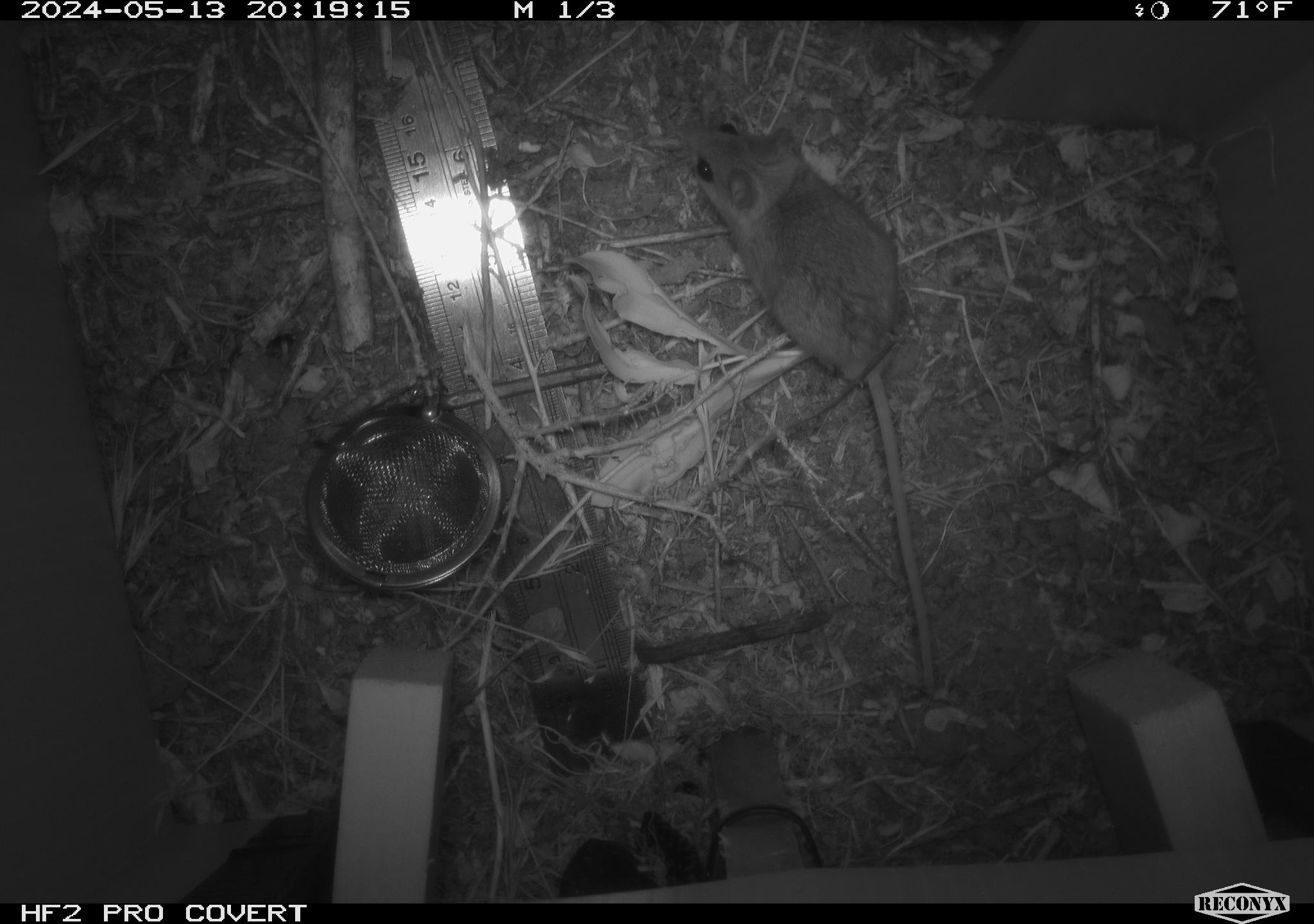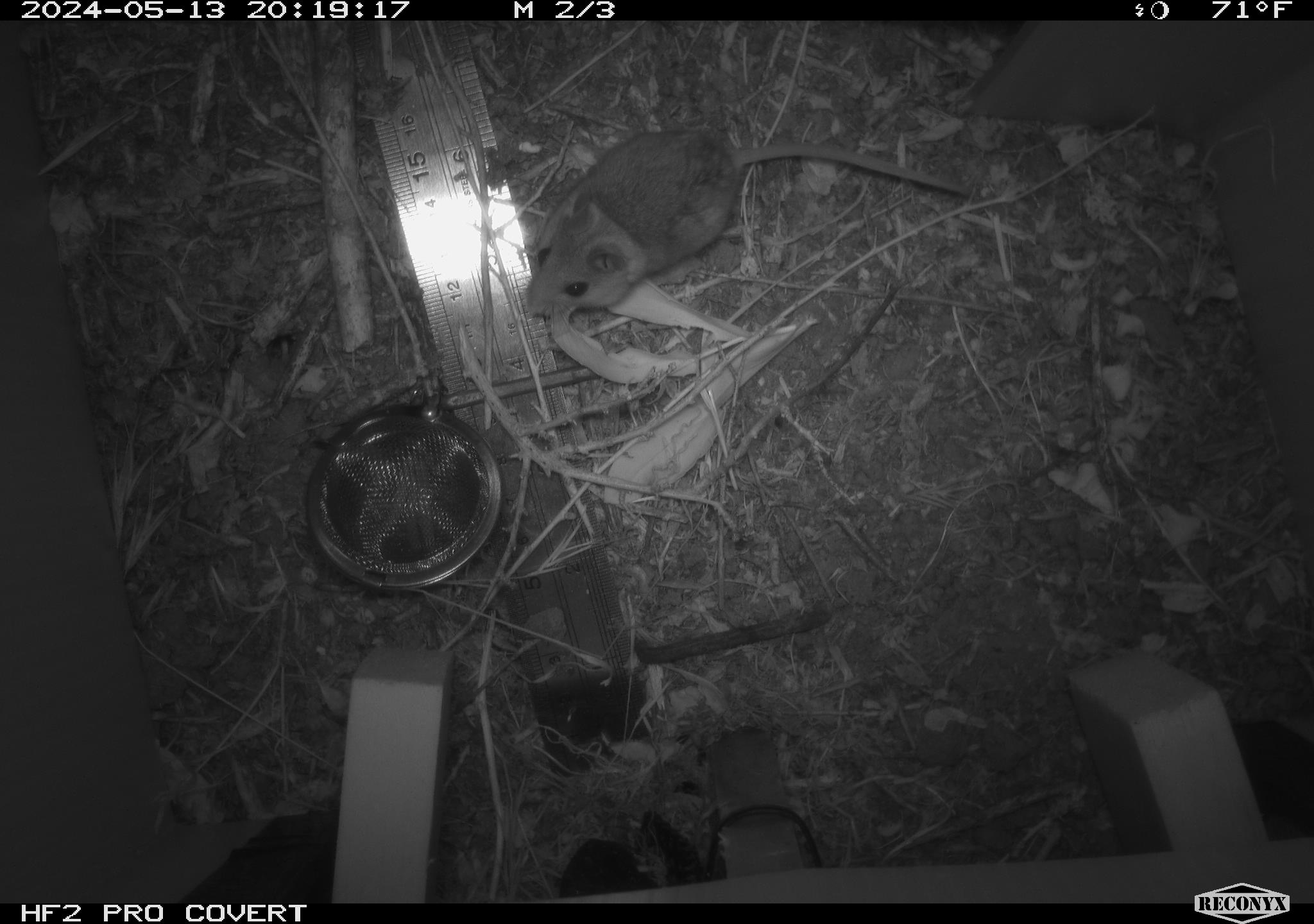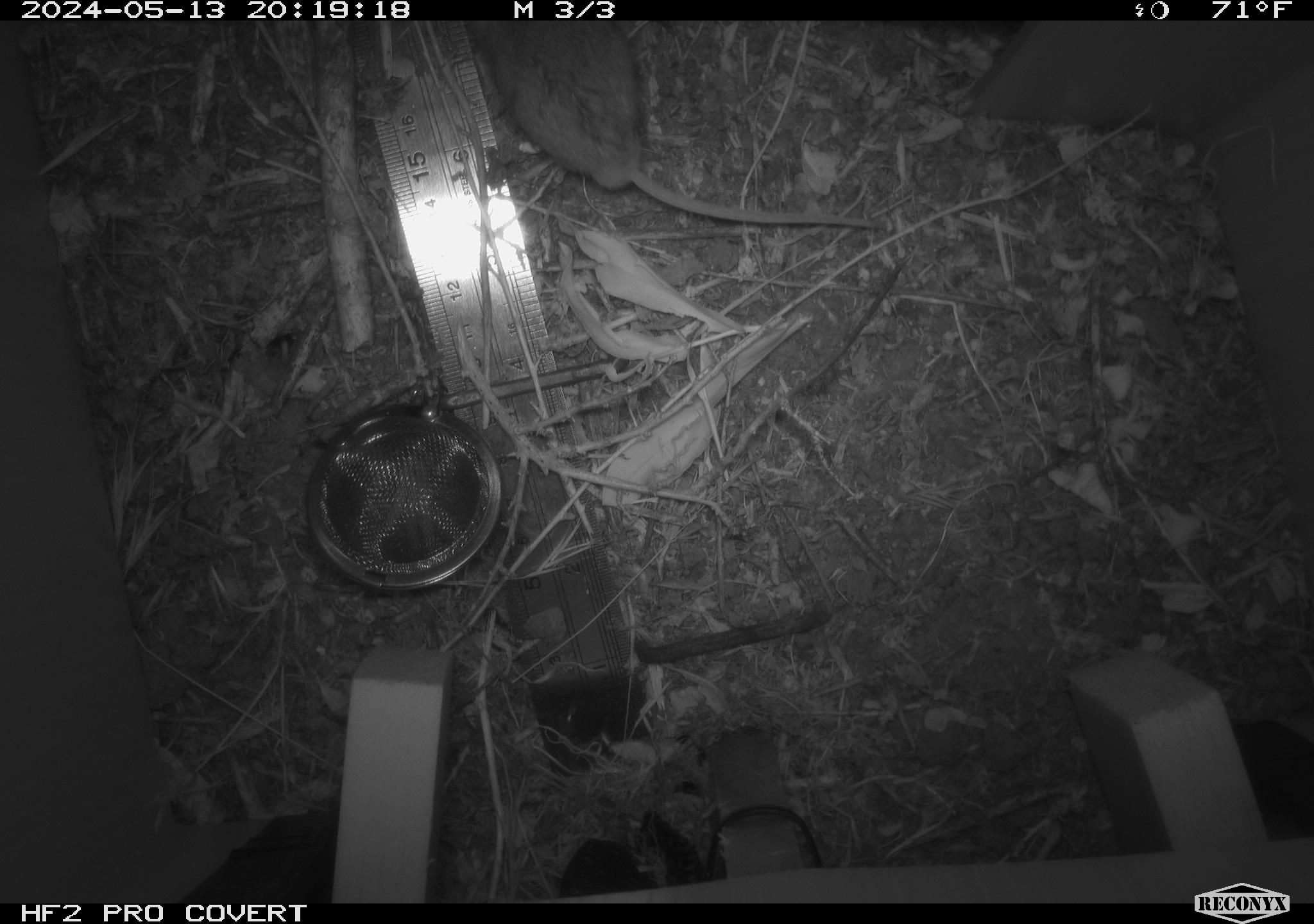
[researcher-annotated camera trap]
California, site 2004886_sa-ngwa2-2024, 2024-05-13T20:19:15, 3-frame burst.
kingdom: Animalia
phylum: Chordata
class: Mammalia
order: Rodentia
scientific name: Rodentia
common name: mouse species